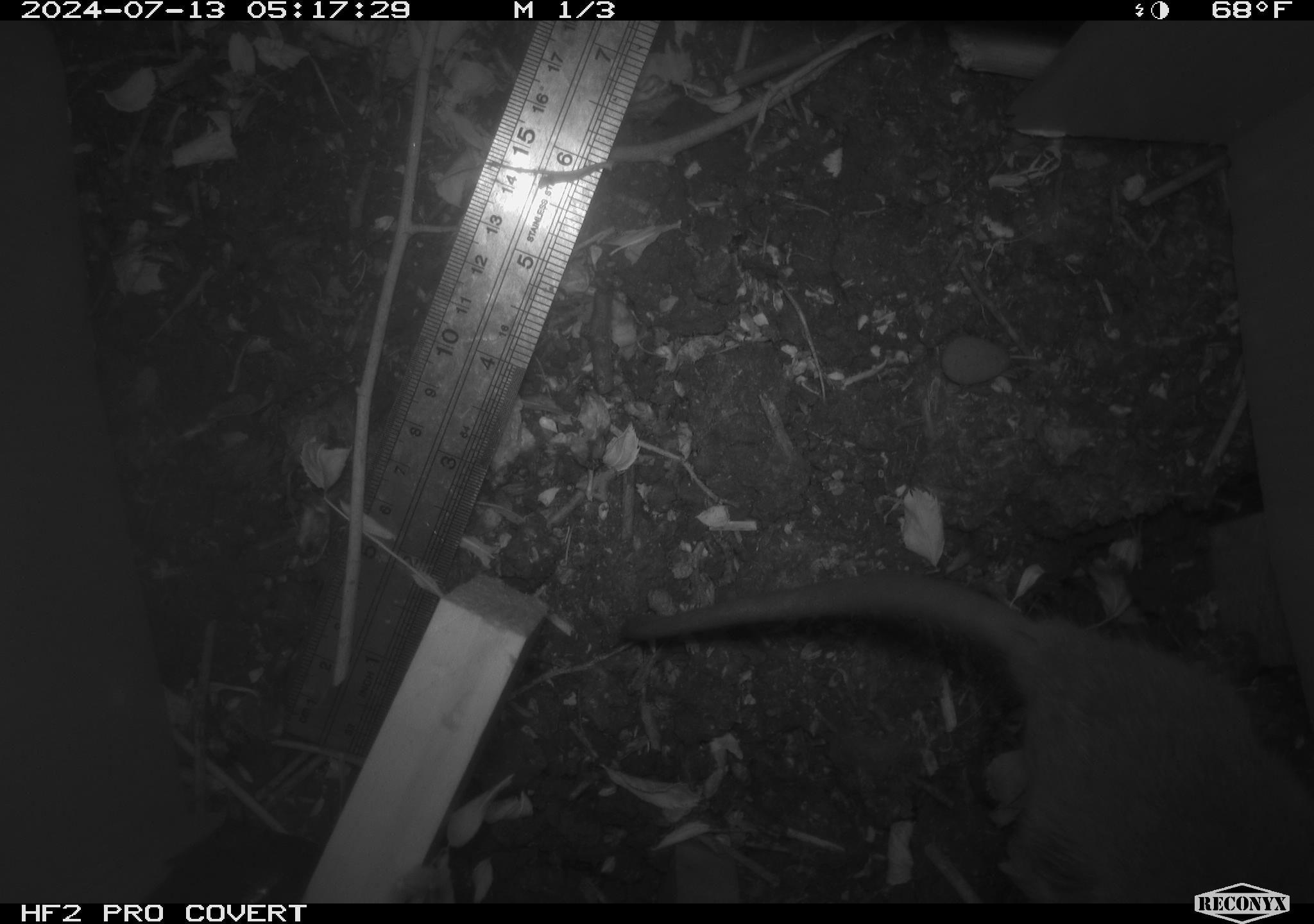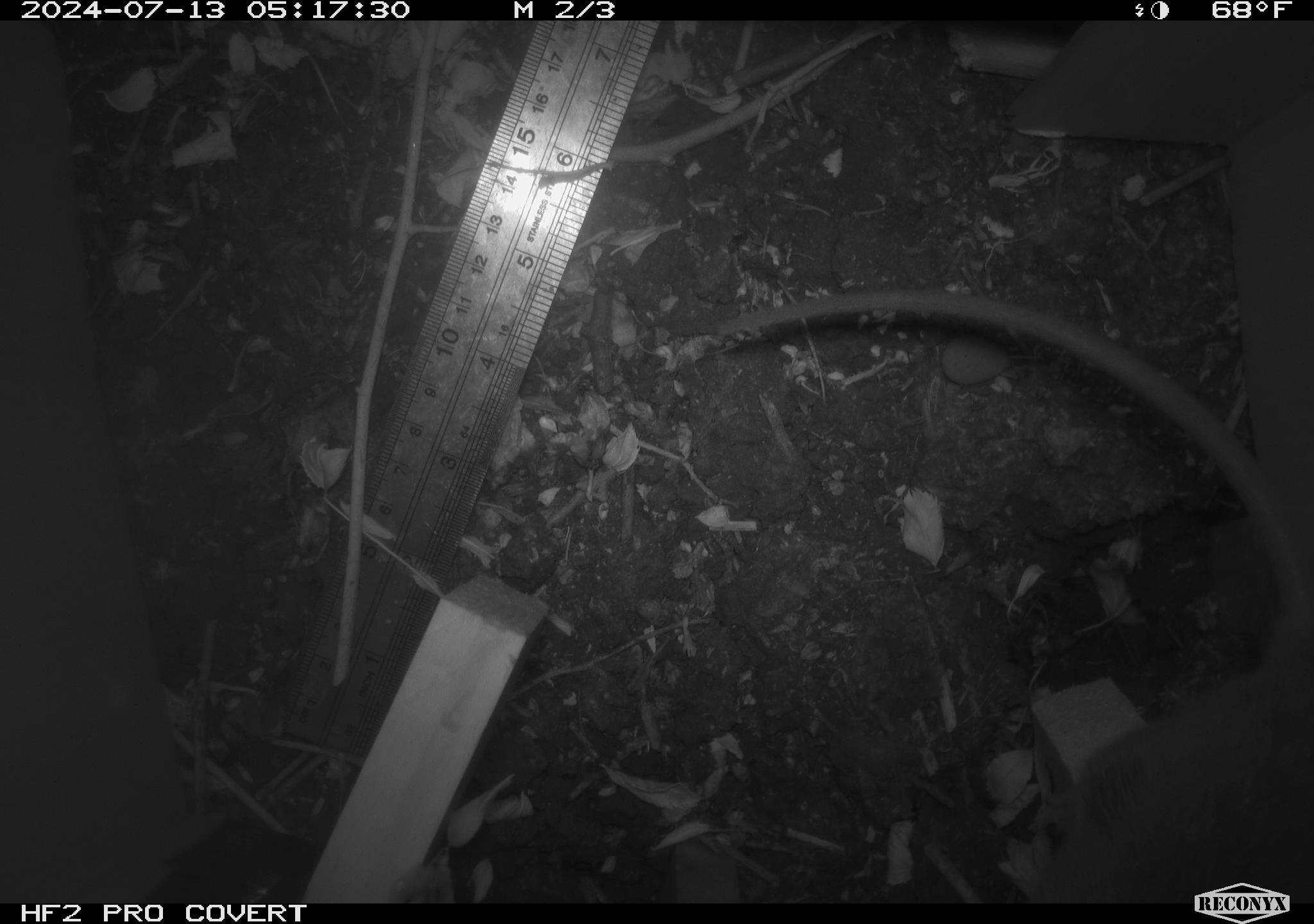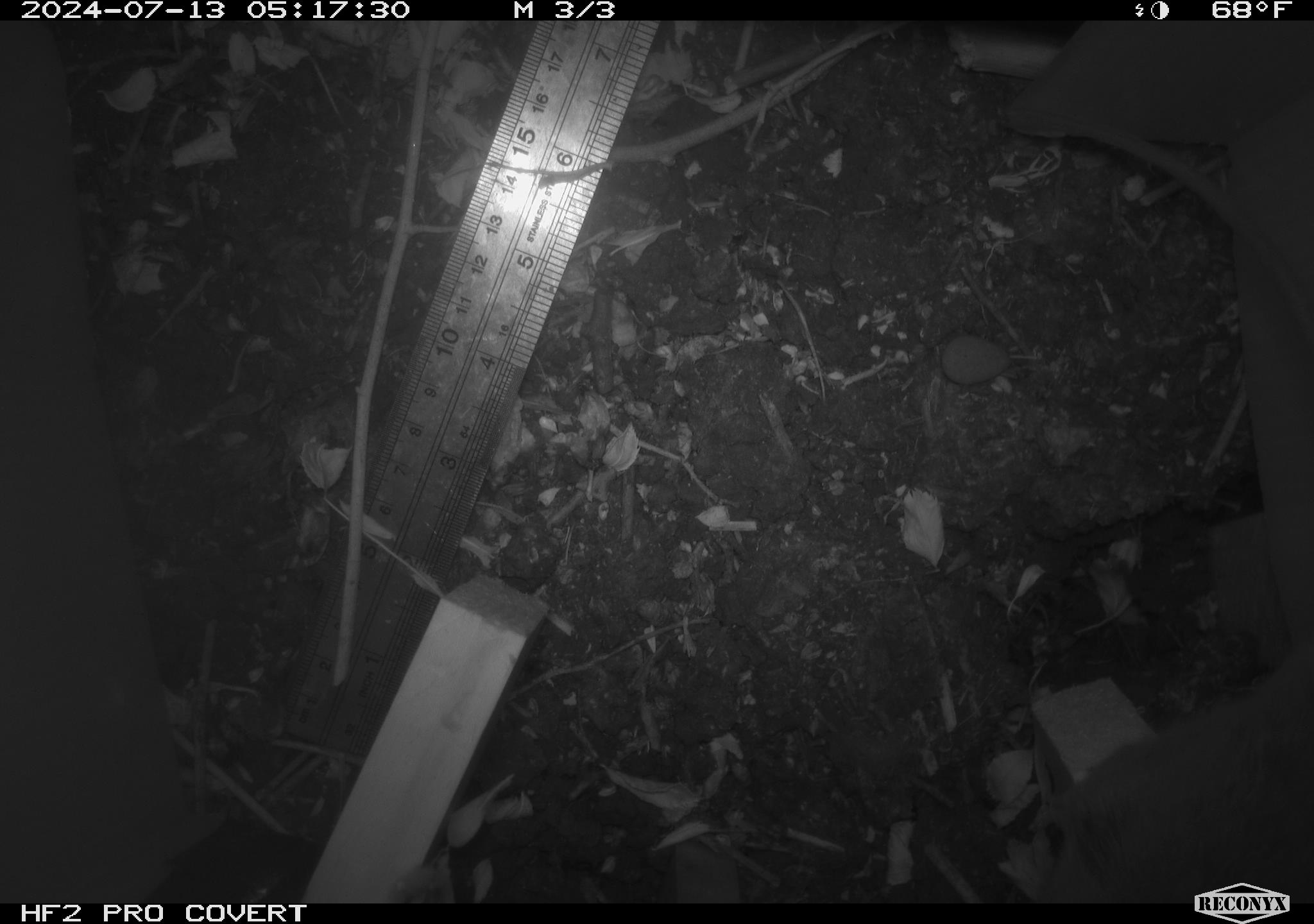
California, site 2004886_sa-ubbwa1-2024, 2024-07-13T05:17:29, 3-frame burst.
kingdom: Animalia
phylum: Chordata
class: Mammalia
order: Rodentia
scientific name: Rodentia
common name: woodrat or rat or mouse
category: woodrat or rat or mouse species